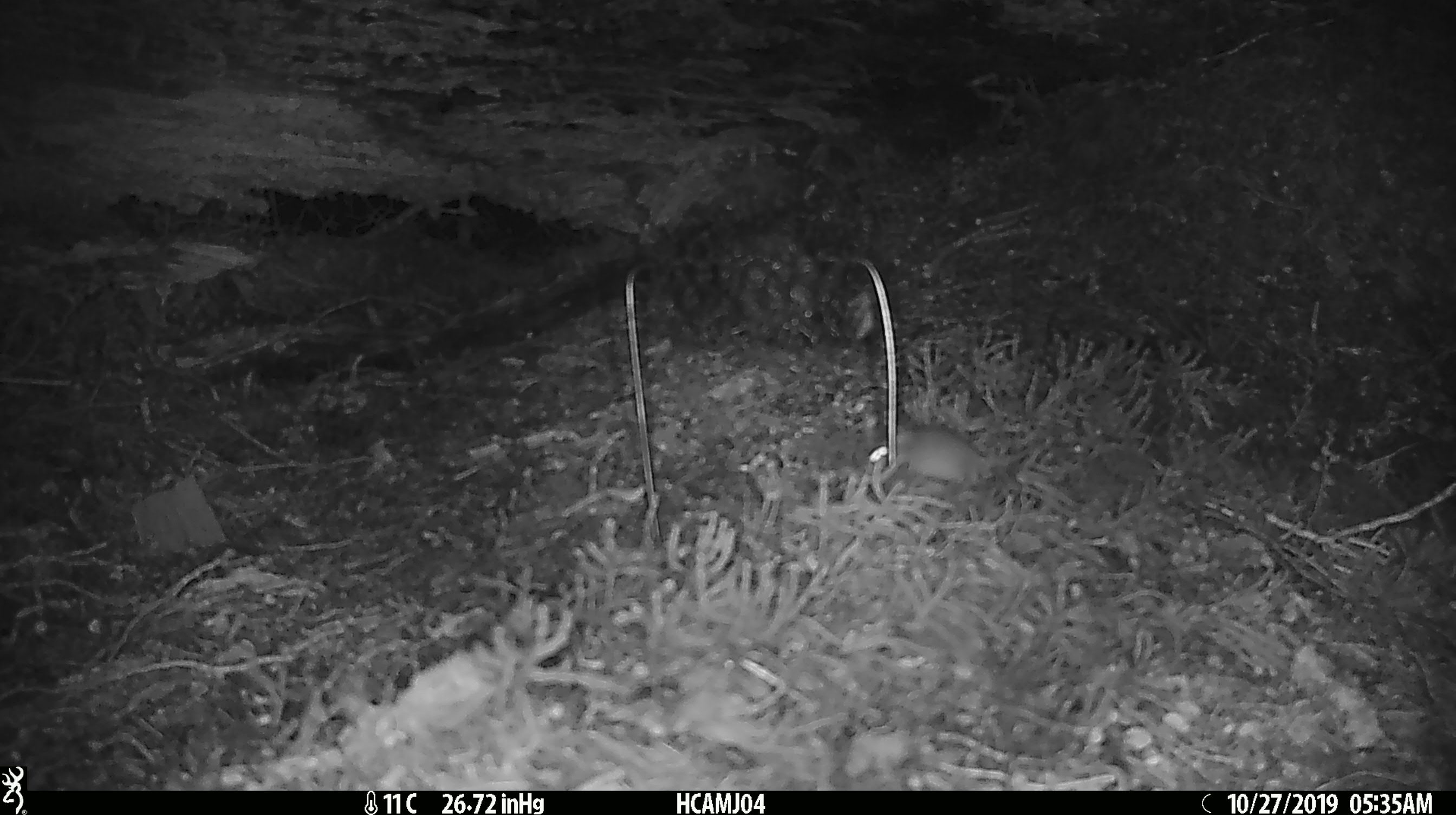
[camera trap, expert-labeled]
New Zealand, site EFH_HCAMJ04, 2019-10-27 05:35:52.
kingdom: Animalia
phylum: Chordata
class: Mammalia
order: Rodentia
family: Muridae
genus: Mus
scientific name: Mus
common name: mouse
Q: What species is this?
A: Mouse (Mus).